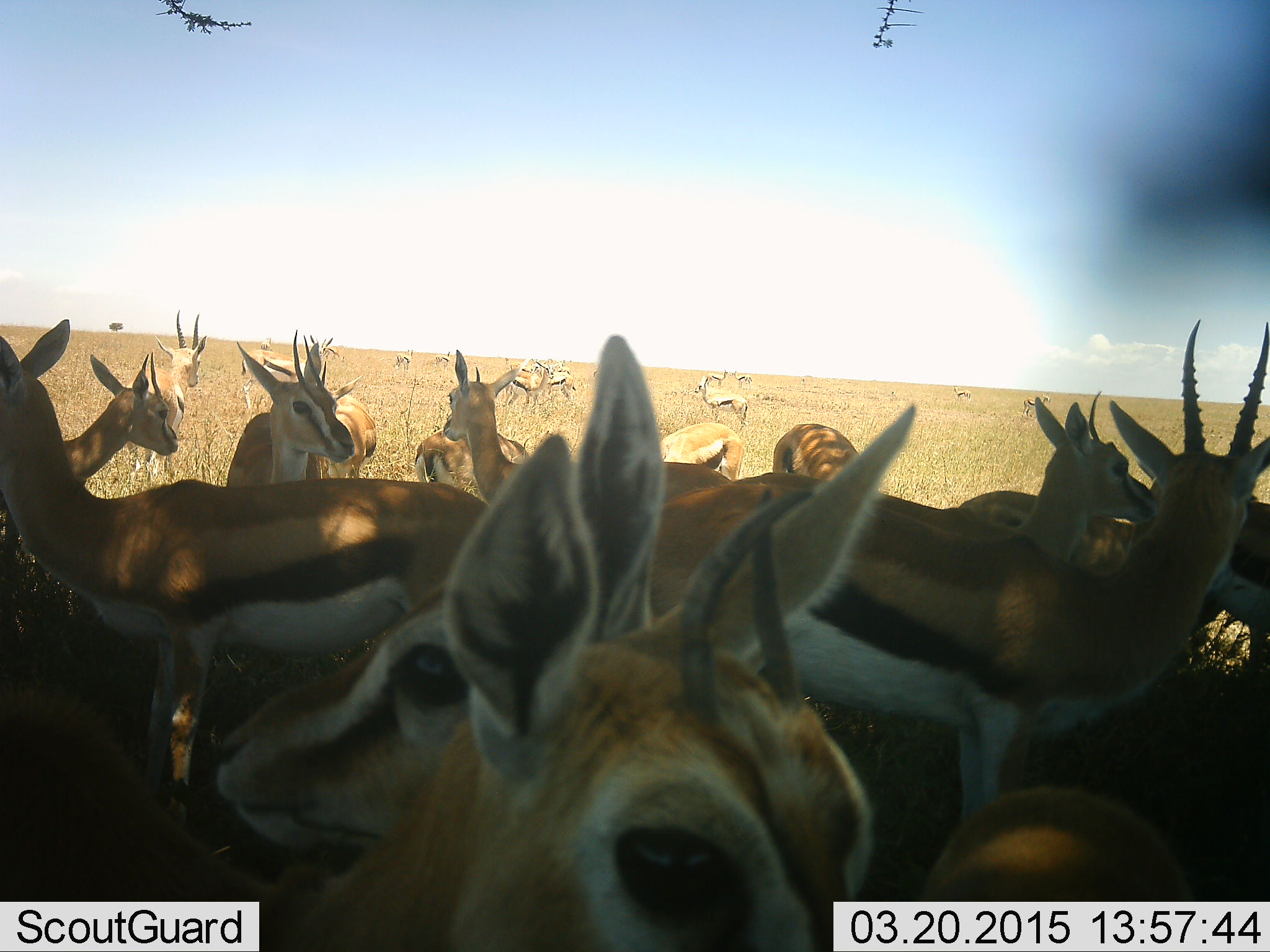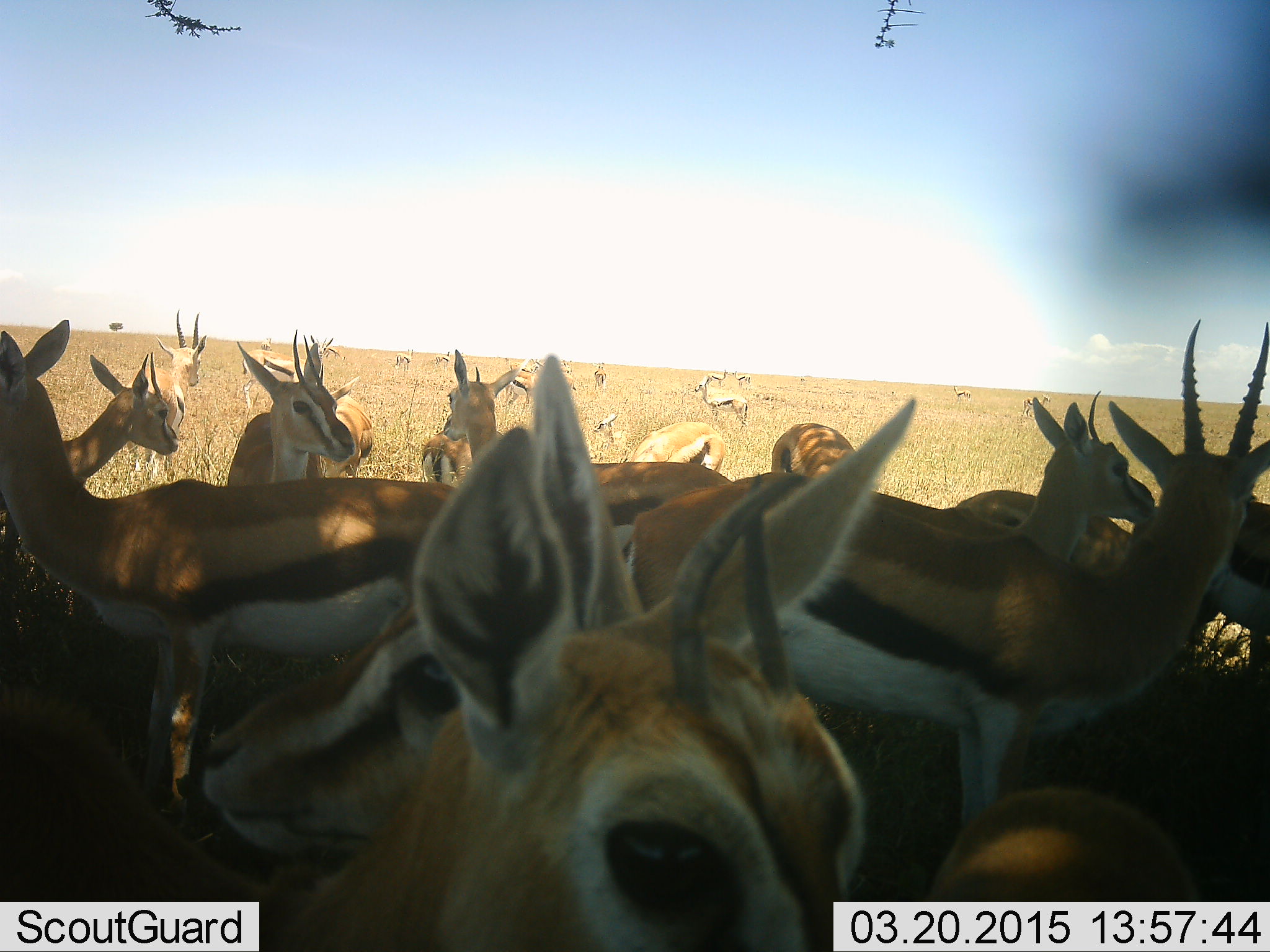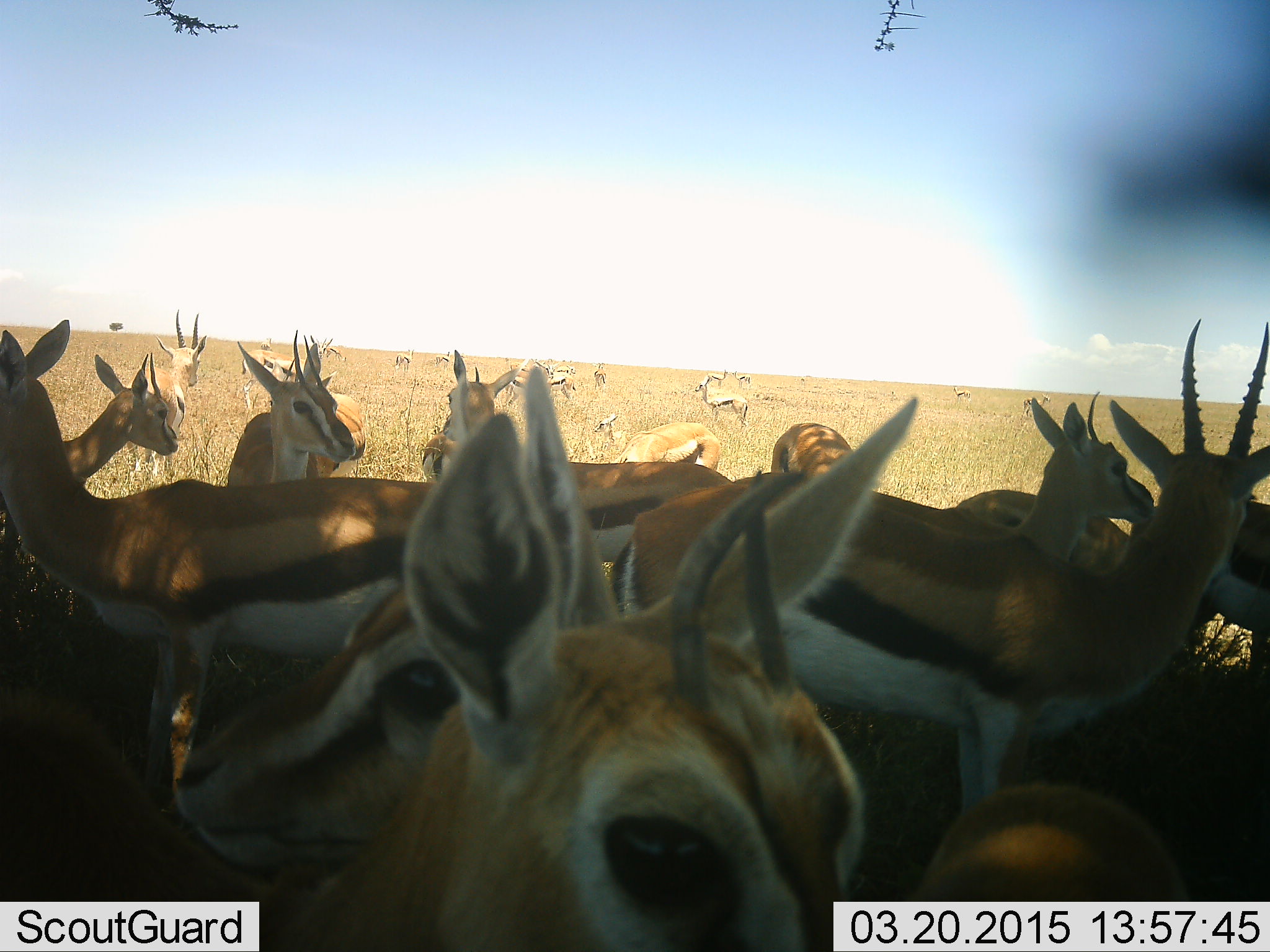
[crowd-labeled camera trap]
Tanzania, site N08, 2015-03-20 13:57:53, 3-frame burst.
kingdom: Animalia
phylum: Chordata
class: Mammalia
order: Artiodactyla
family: Bovidae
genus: Eudorcas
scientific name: Eudorcas thomsonii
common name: thomson's gazelle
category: gazellethomsons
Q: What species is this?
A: Gazellethomsons (thomson's gazelle) (Eudorcas thomsonii).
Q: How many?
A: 11-50.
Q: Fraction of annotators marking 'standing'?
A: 90%.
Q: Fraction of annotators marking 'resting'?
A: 0%.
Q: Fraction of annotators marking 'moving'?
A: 10%.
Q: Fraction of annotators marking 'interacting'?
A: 10%.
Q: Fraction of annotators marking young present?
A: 10%.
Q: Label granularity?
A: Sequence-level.